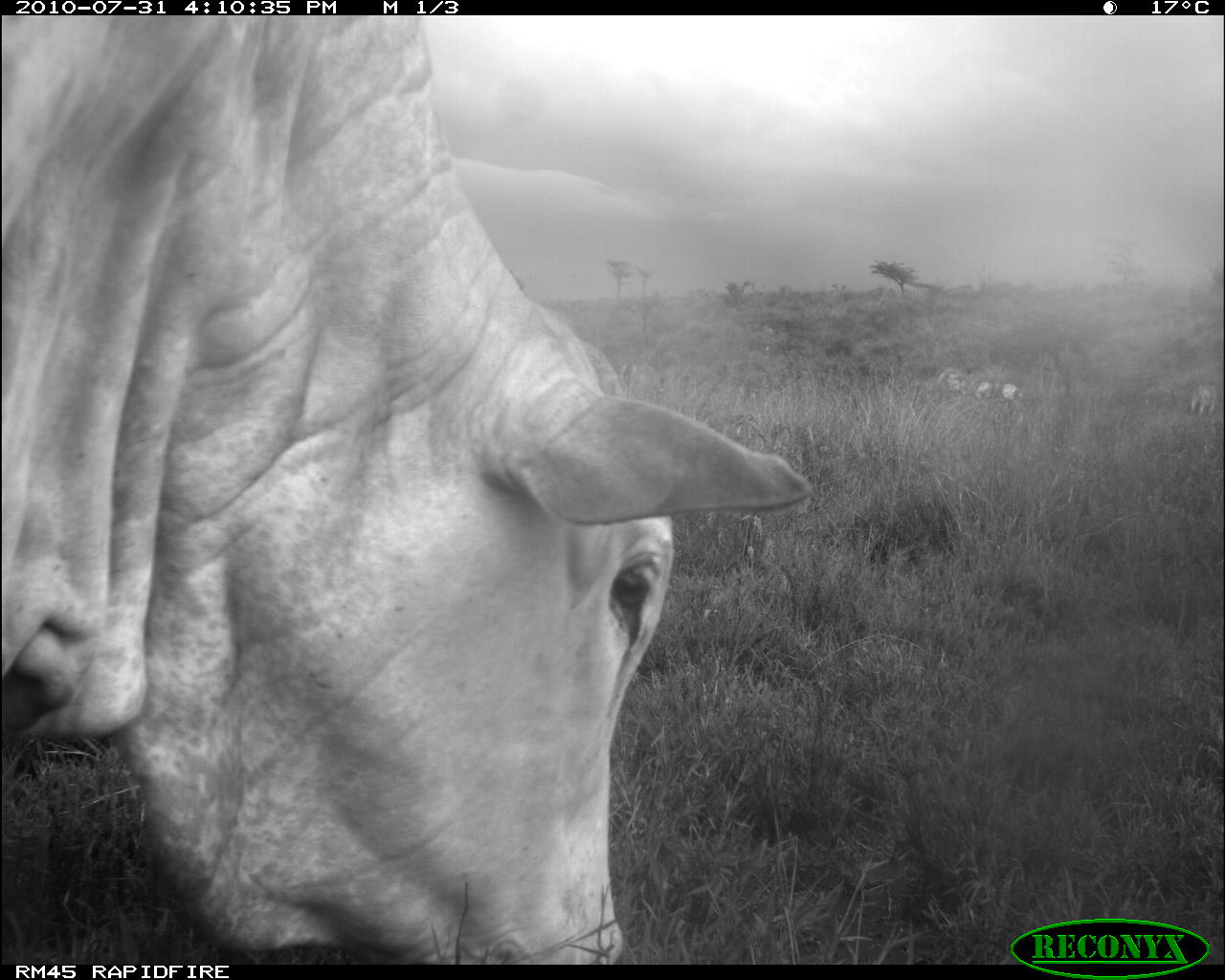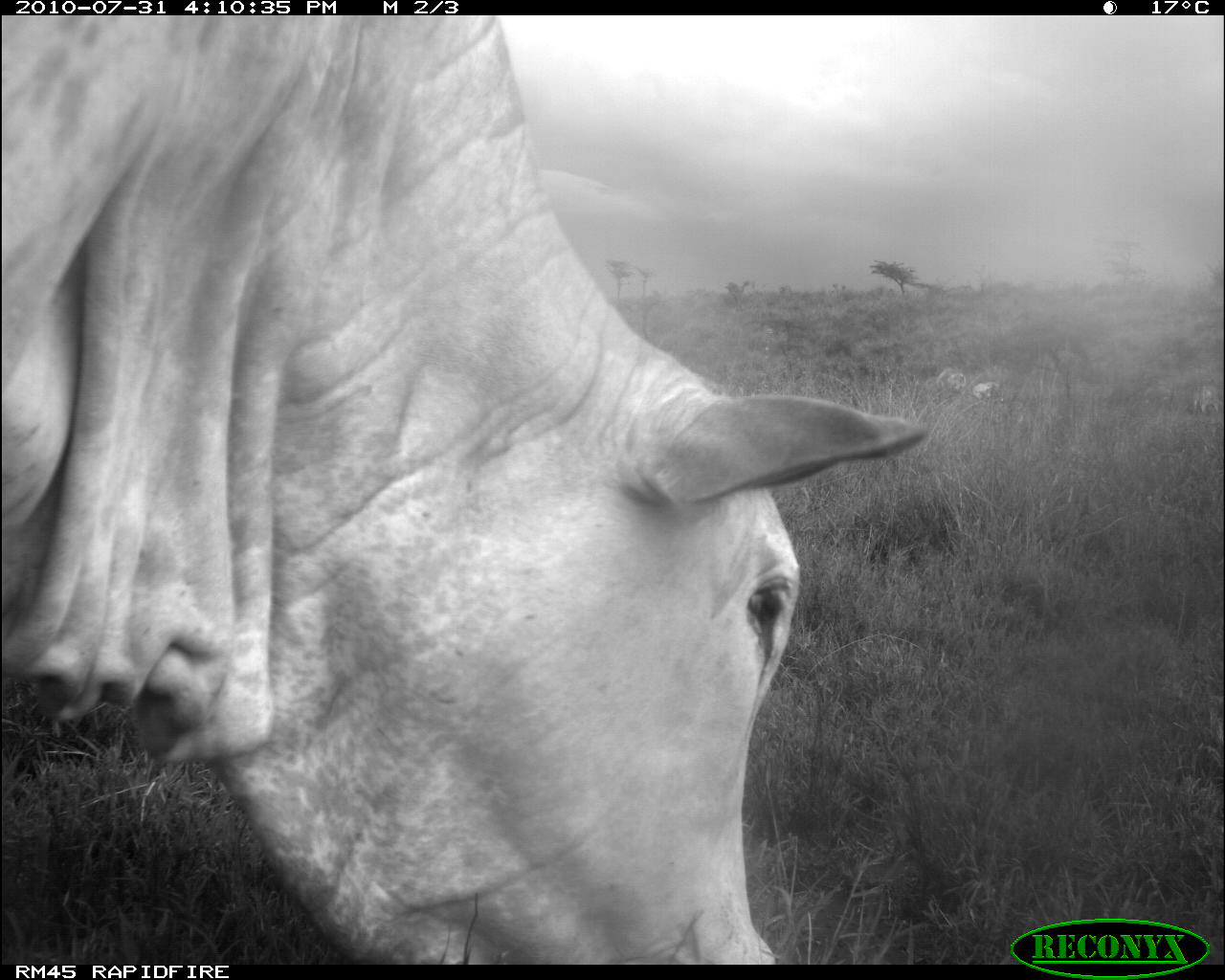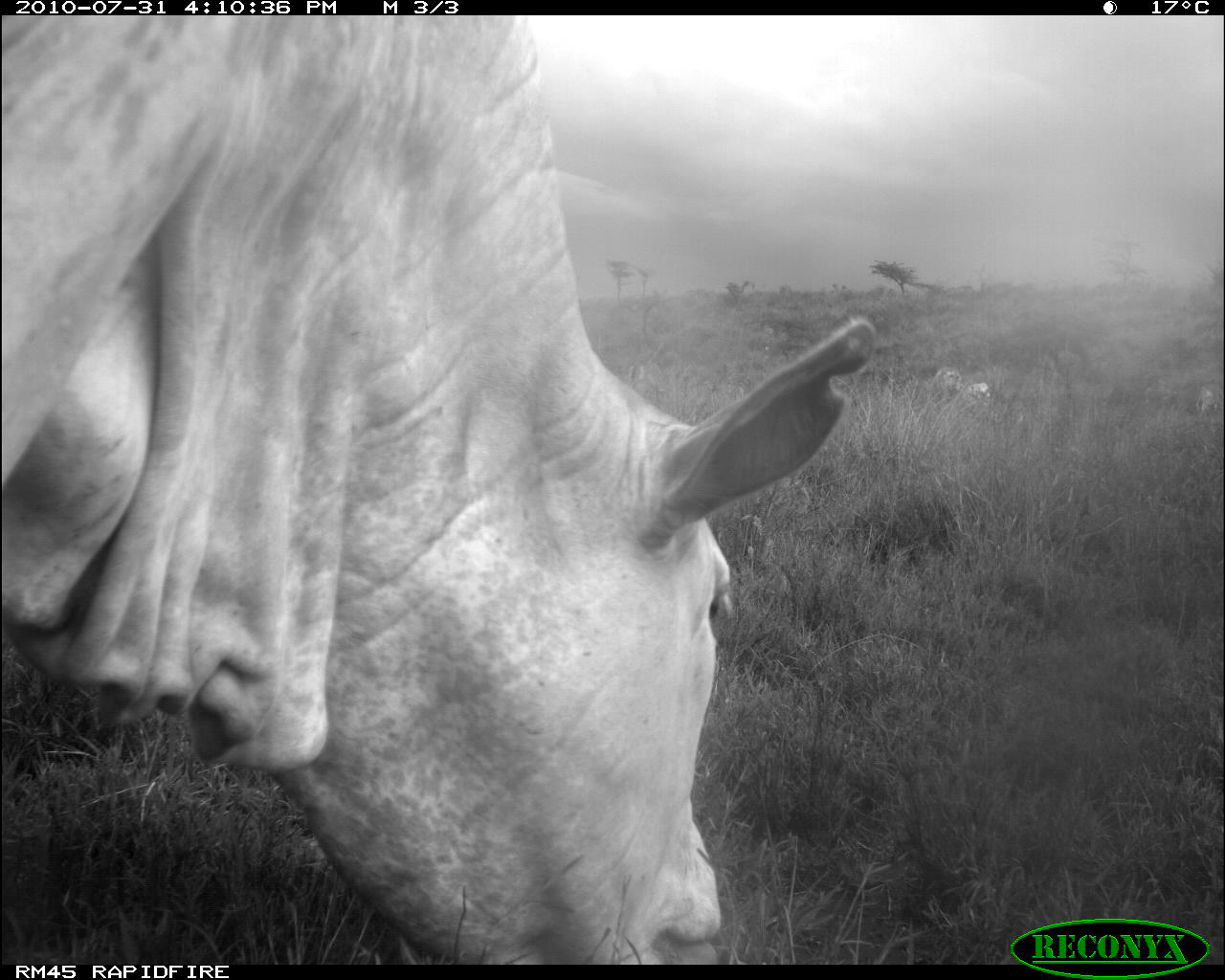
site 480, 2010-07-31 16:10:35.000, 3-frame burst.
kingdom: Animalia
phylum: Chordata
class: Mammalia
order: Artiodactyla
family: Bovidae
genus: Bos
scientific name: Bos taurus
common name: domestic cattle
Bos taurus (domestic cattle), count 6.